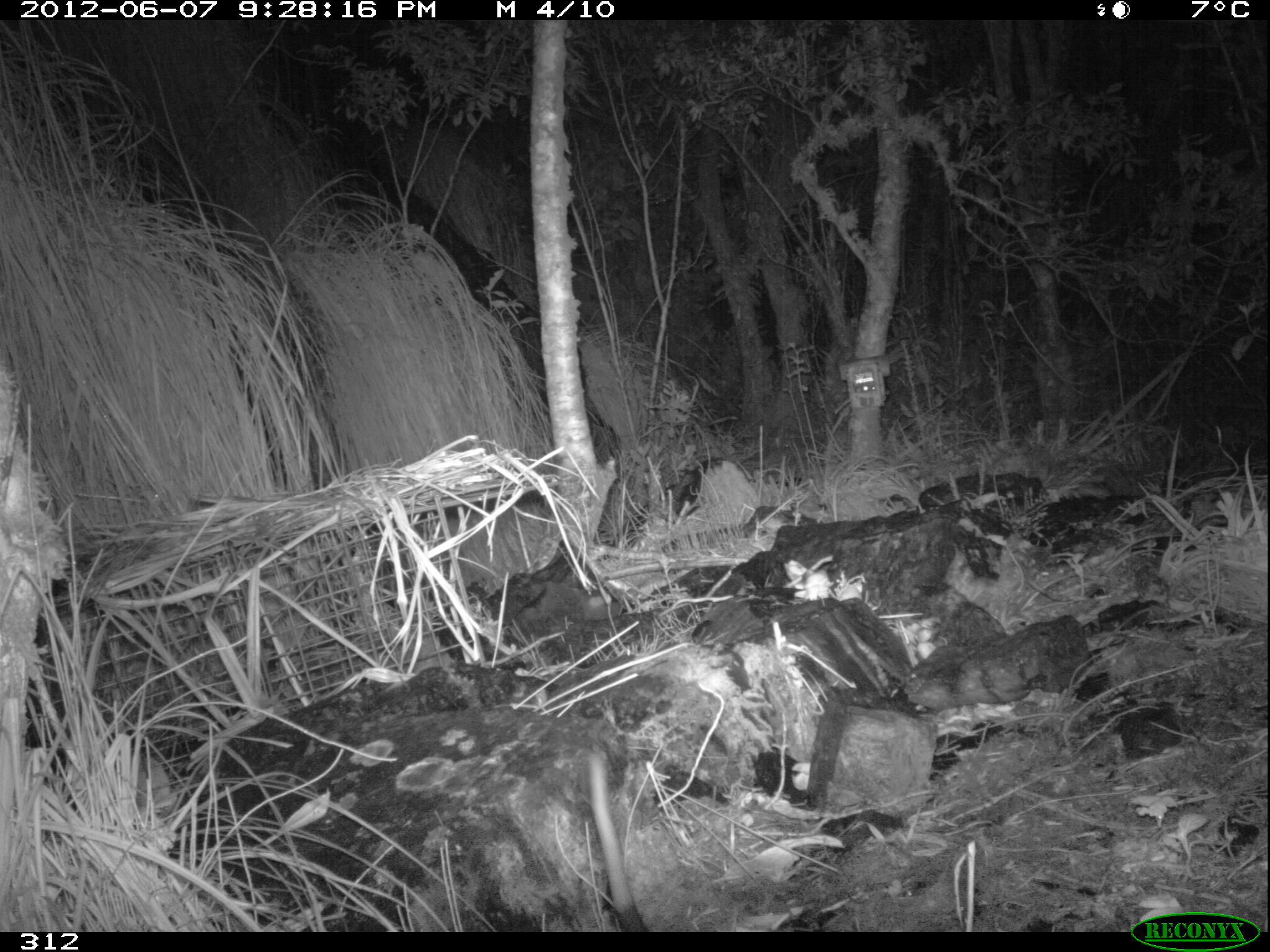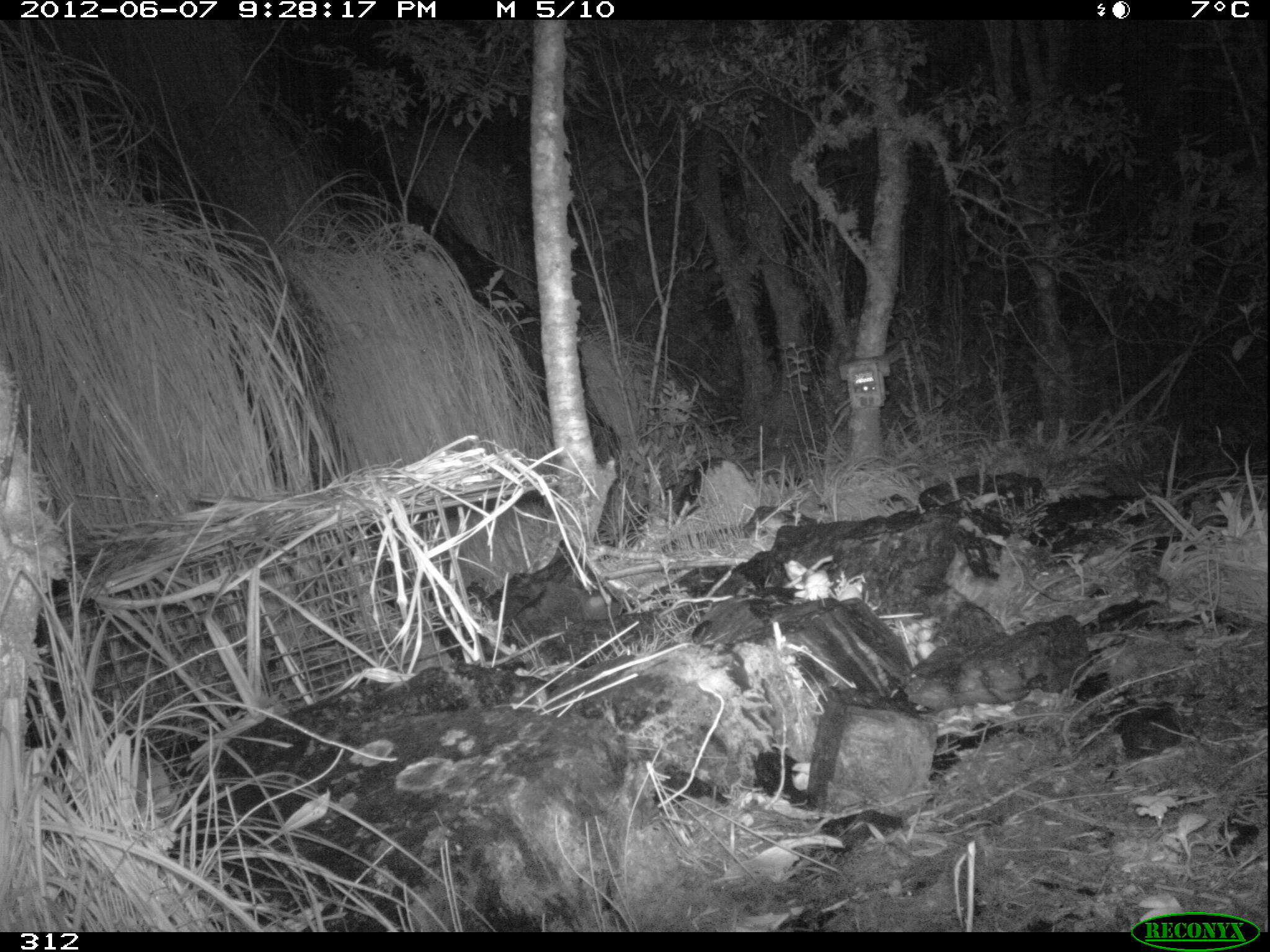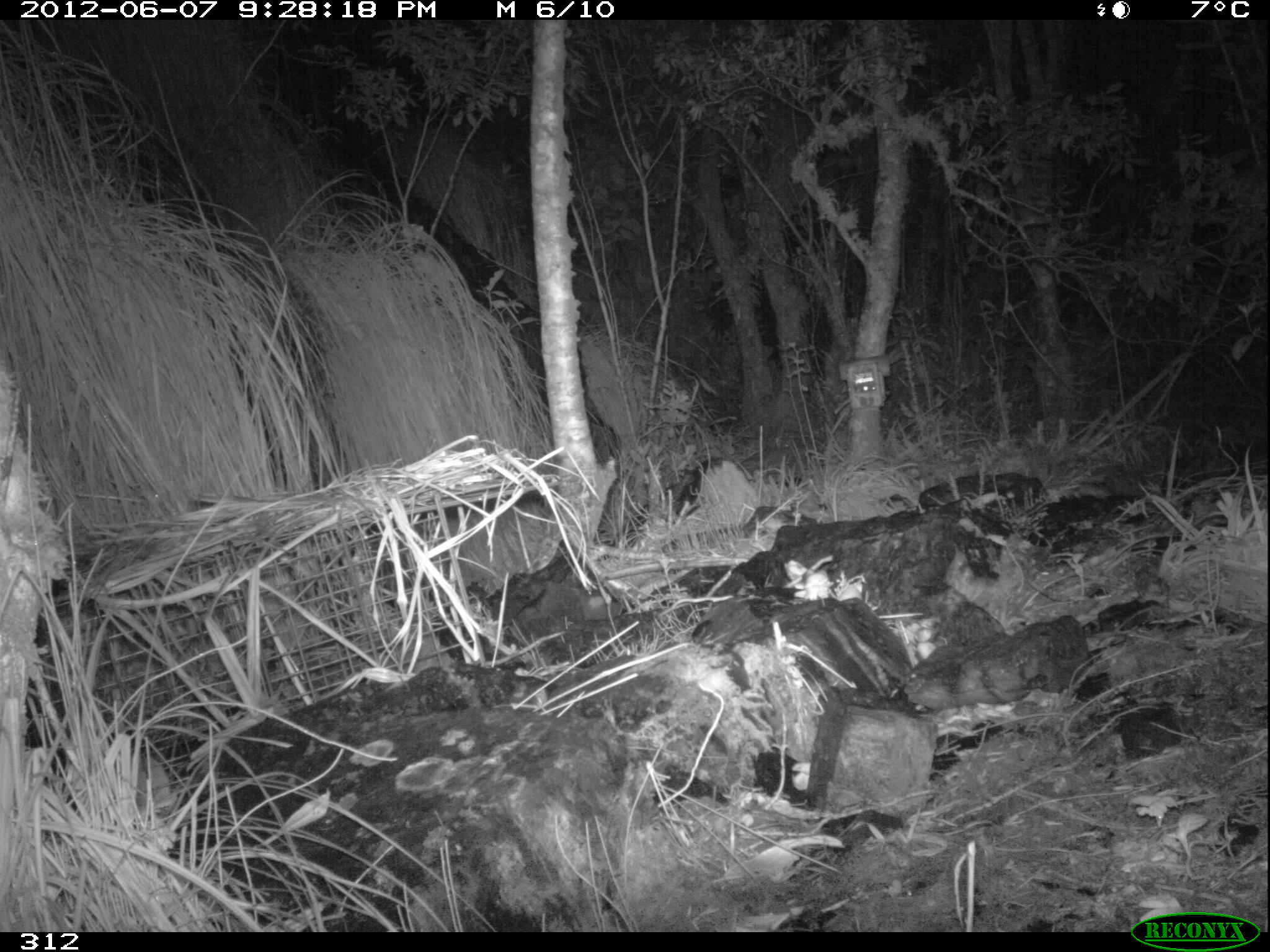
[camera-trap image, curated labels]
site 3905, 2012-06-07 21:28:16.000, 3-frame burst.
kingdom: Animalia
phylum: Chordata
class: Mammalia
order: Didelphimorphia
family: Didelphidae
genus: Didelphis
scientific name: Didelphis pernigra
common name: andean white-eared opossum